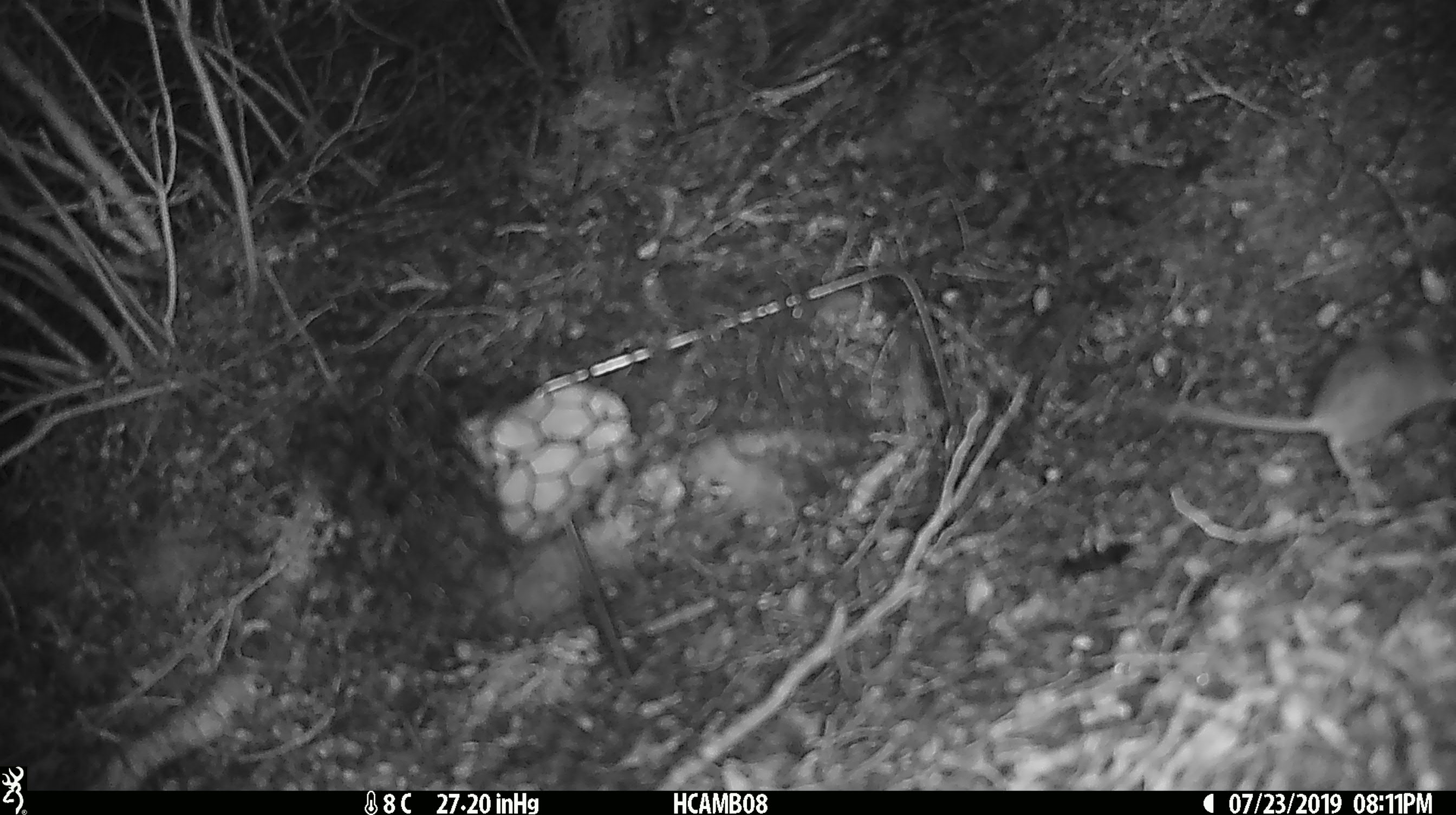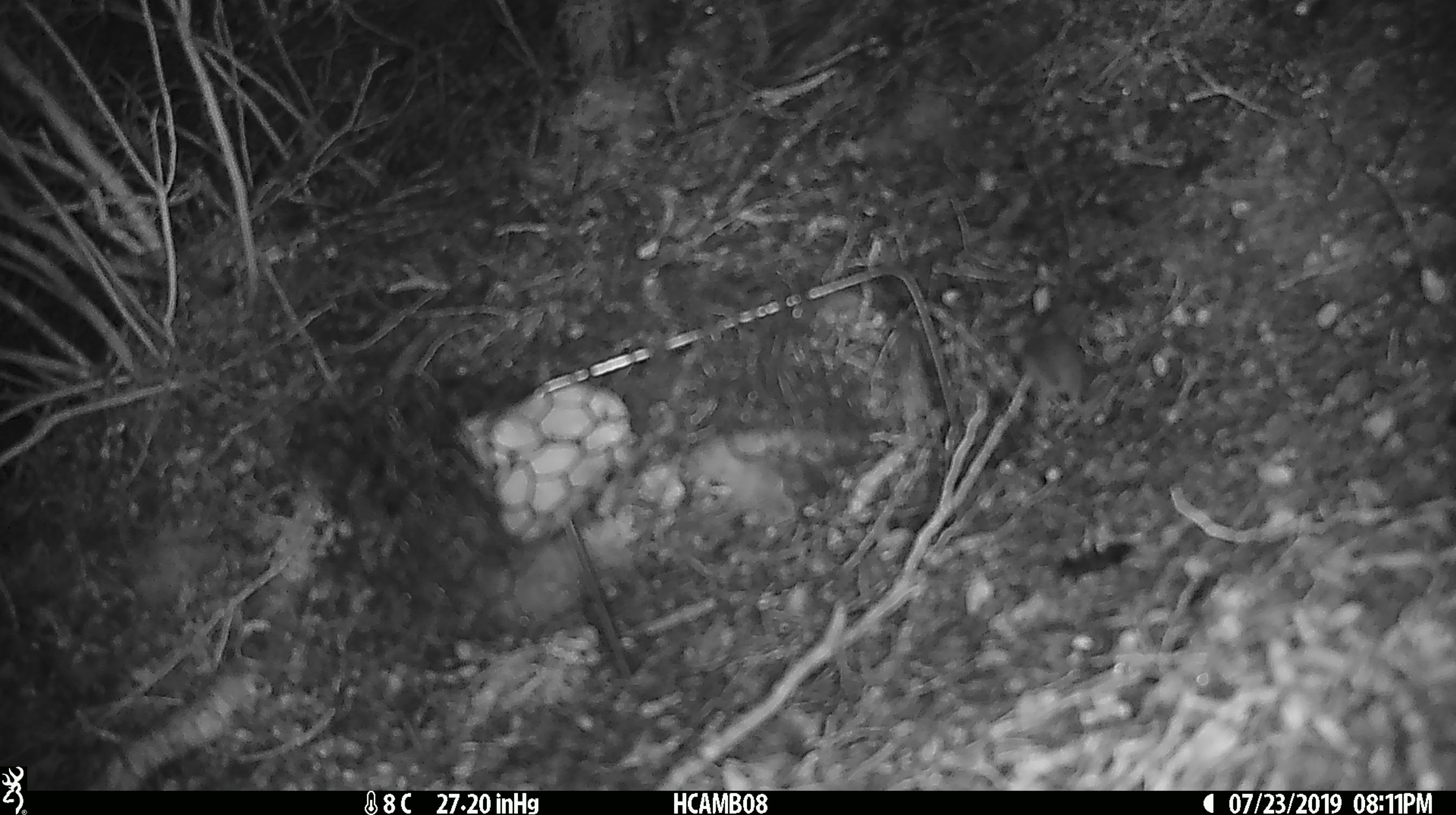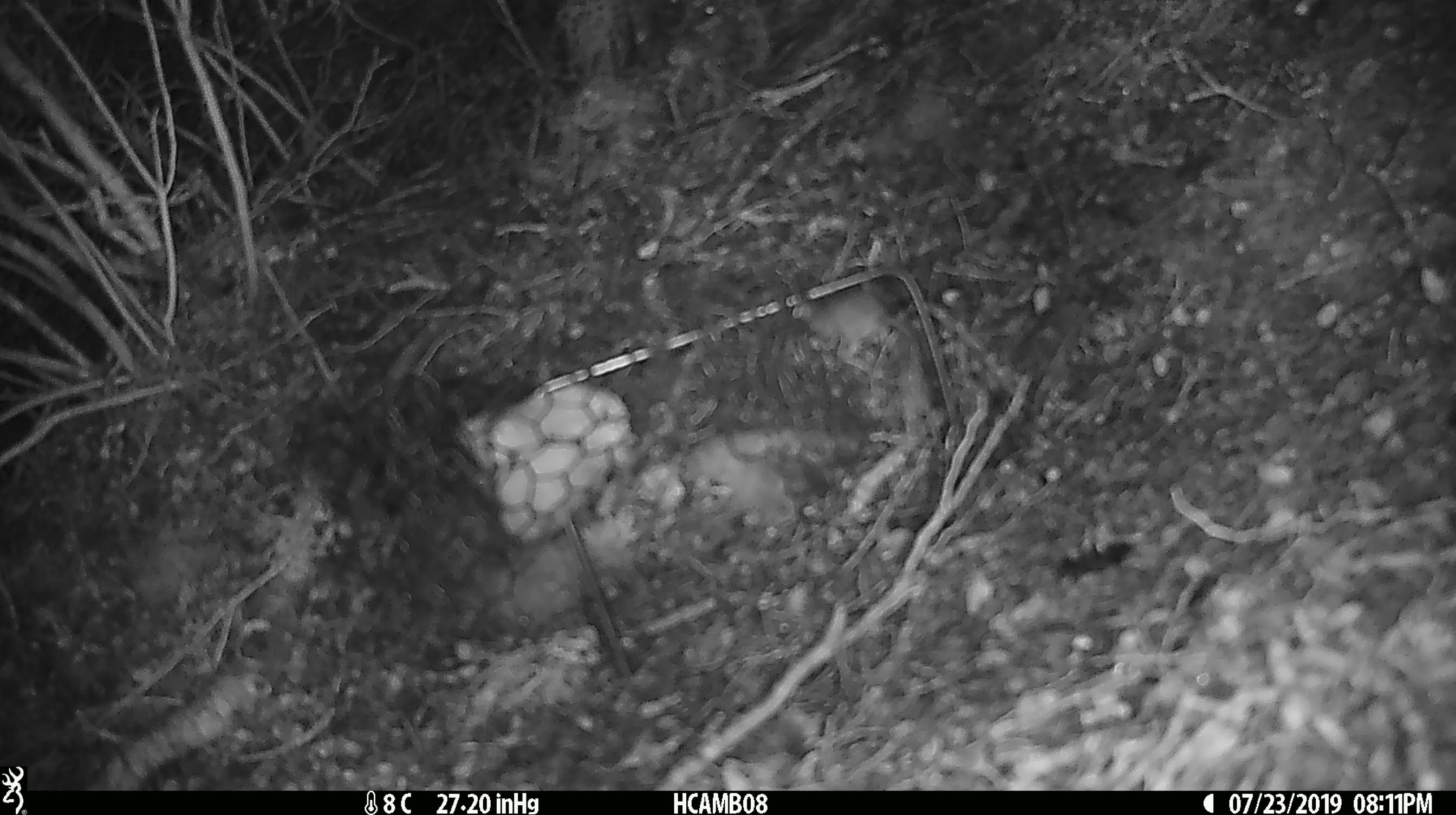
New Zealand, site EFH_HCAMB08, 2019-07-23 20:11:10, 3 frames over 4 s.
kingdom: Animalia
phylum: Chordata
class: Mammalia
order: Rodentia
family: Muridae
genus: Mus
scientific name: Mus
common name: mouse